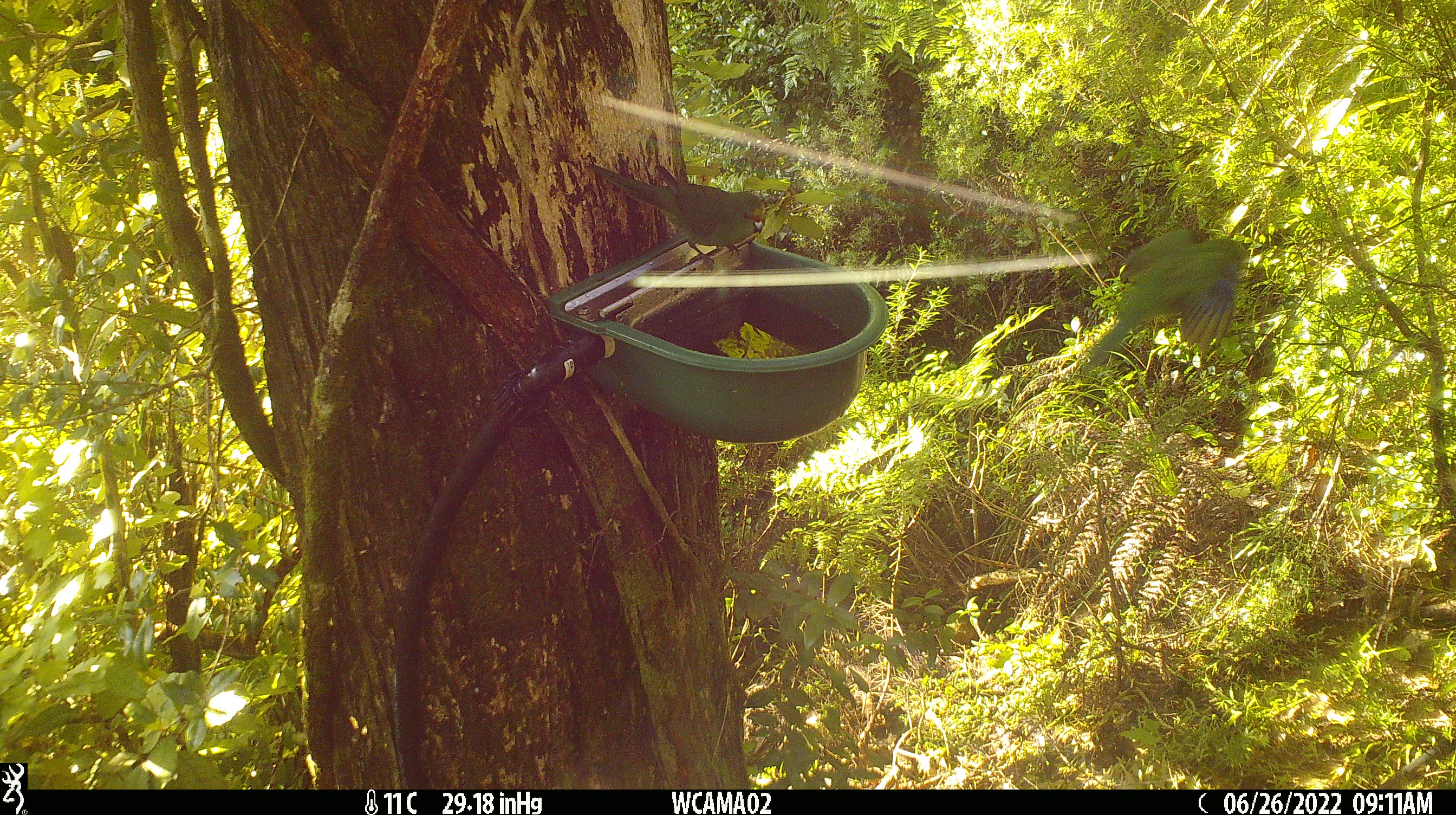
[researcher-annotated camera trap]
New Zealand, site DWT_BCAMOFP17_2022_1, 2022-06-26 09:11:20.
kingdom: Animalia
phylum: Chordata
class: Aves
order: Psittaciformes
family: Psittaculidae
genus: Cyanoramphus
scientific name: Cyanoramphus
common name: parakeet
Parakeet (Cyanoramphus).